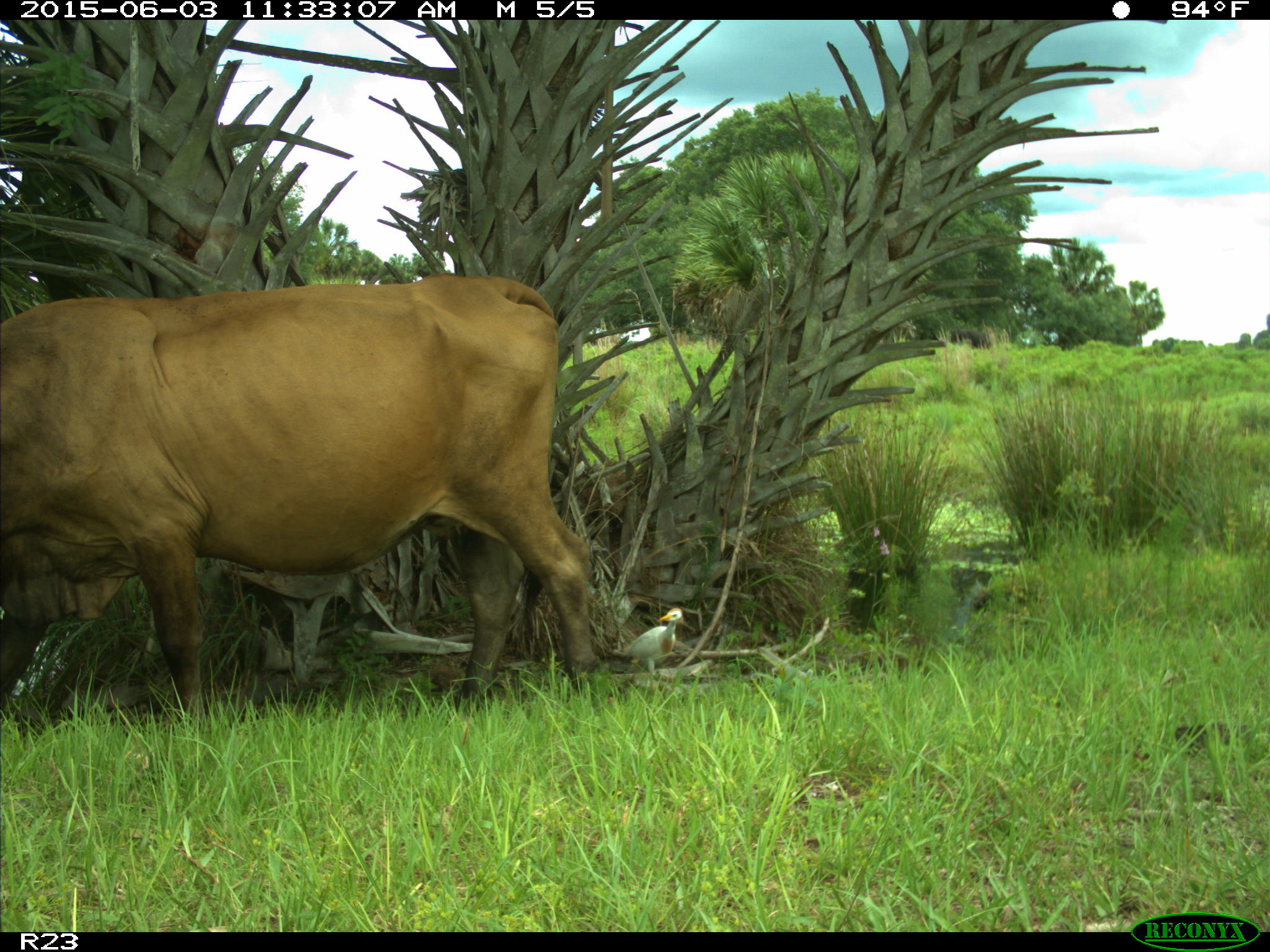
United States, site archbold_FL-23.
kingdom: Animalia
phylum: Chordata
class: Mammalia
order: Artiodactyla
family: Bovidae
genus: Bos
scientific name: Bos taurus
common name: domestic cow